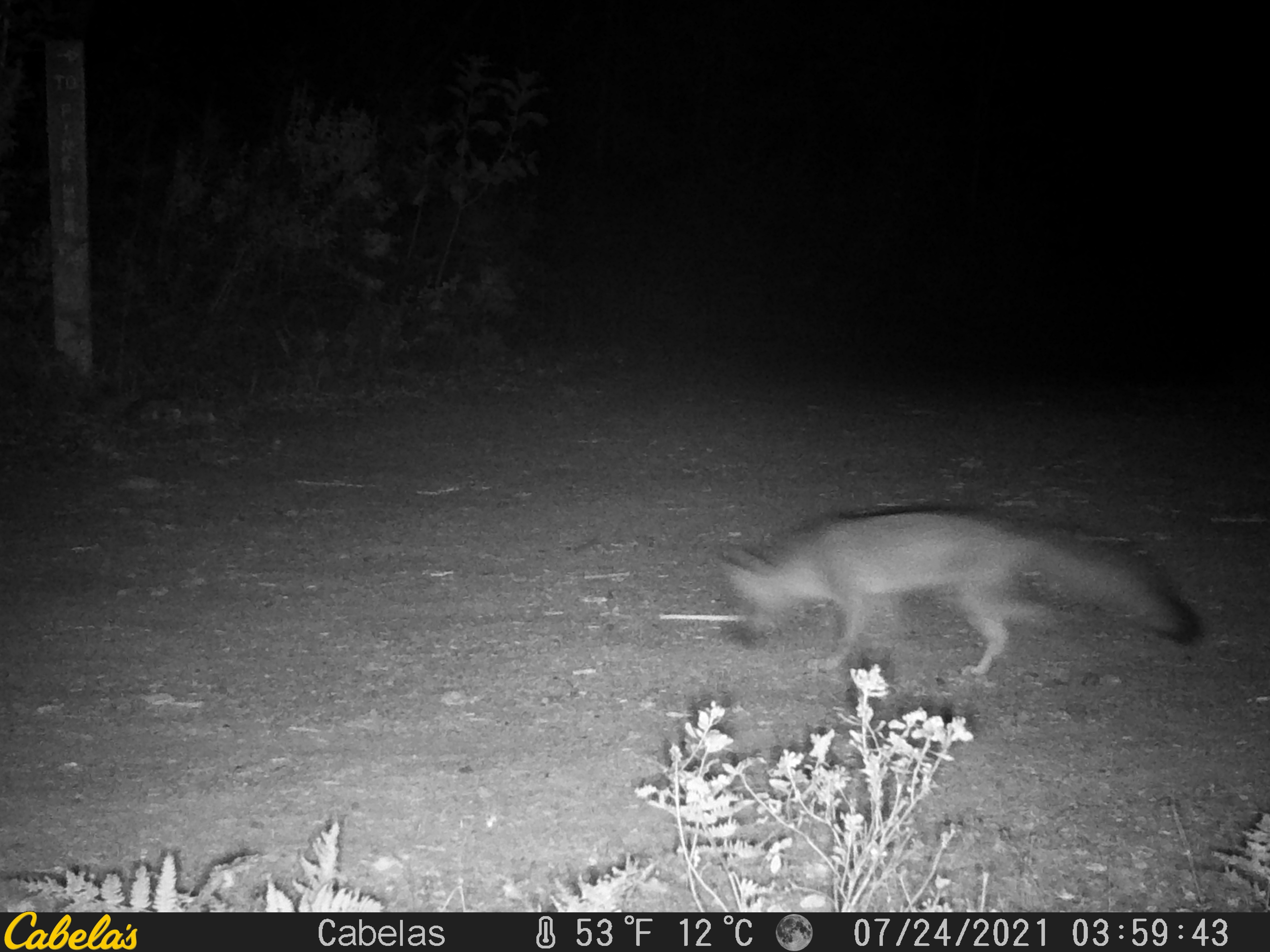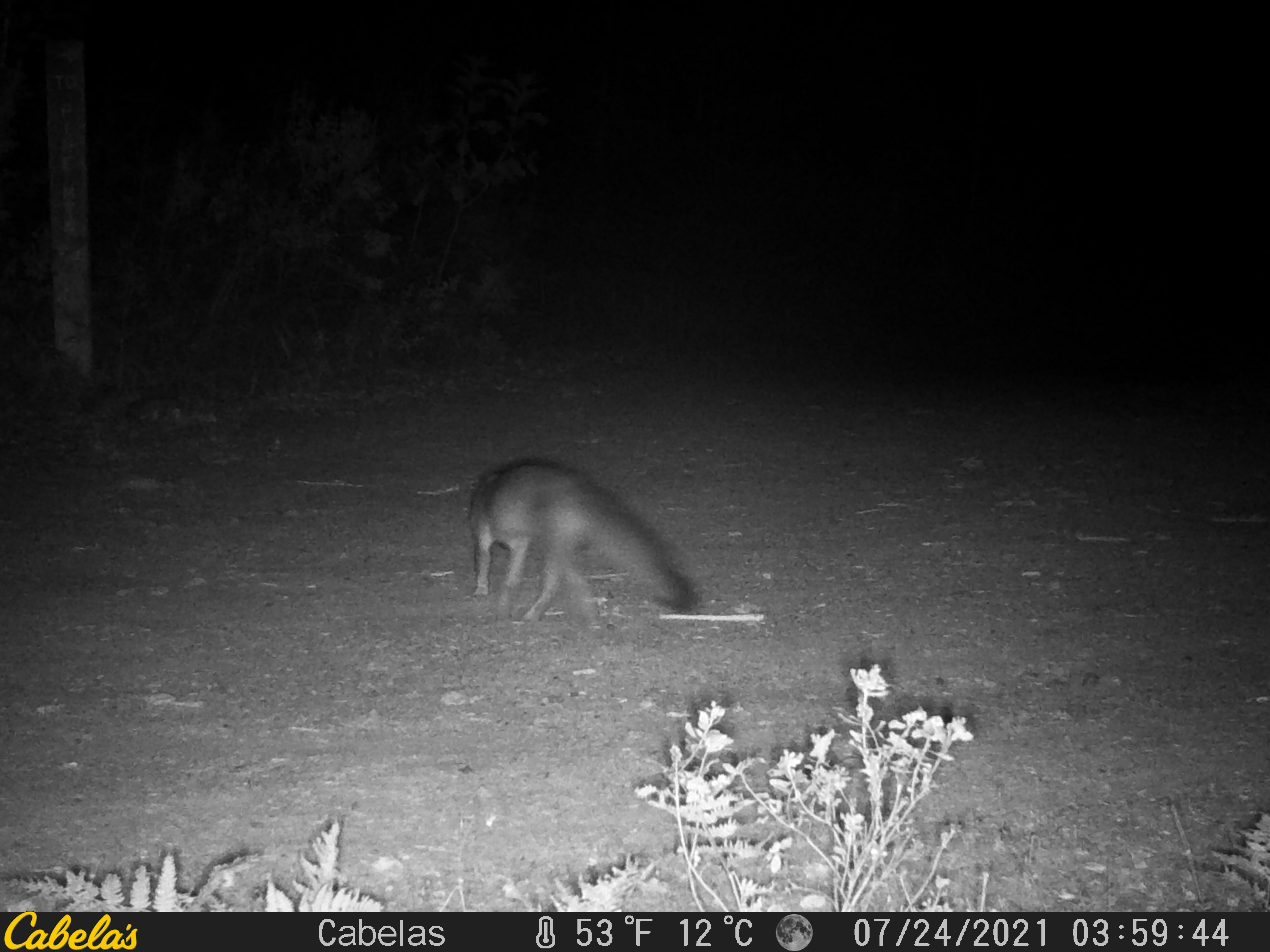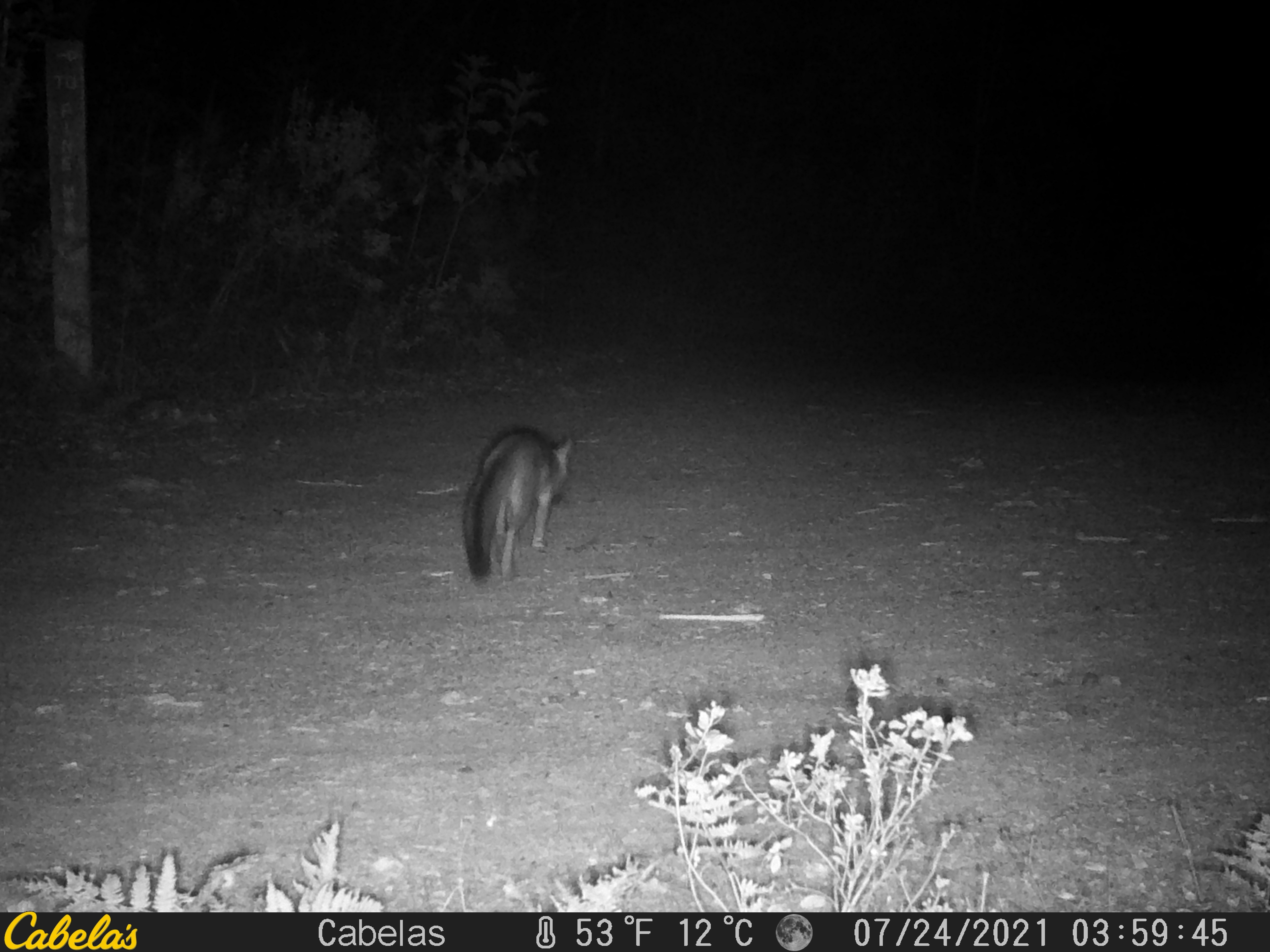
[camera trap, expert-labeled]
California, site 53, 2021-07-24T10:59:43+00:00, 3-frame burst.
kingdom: Animalia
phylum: Chordata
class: Mammalia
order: Carnivora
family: Canidae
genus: Urocyon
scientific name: Urocyon cinereoargenteus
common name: gray fox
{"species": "gray fox (Urocyon cinereoargenteus)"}